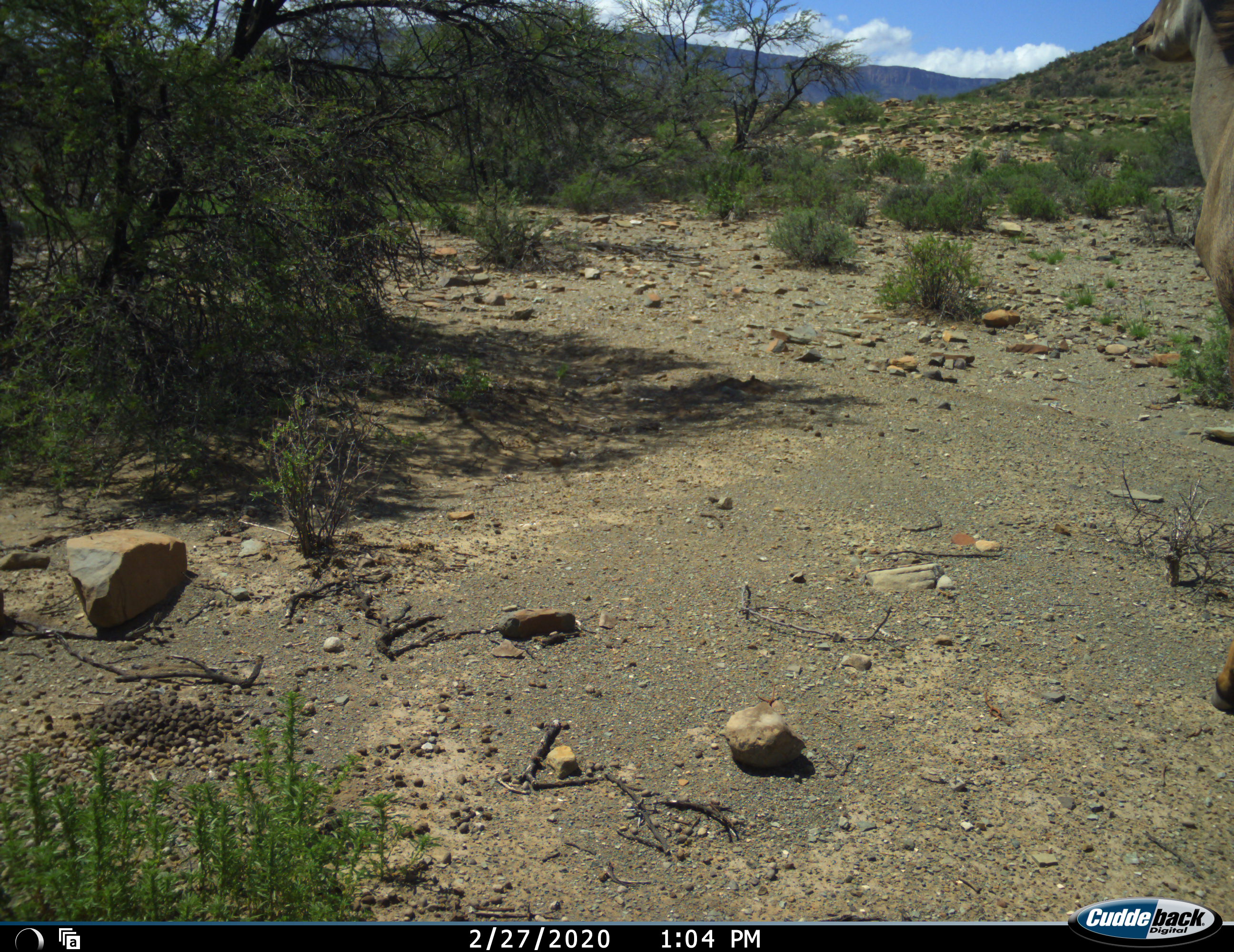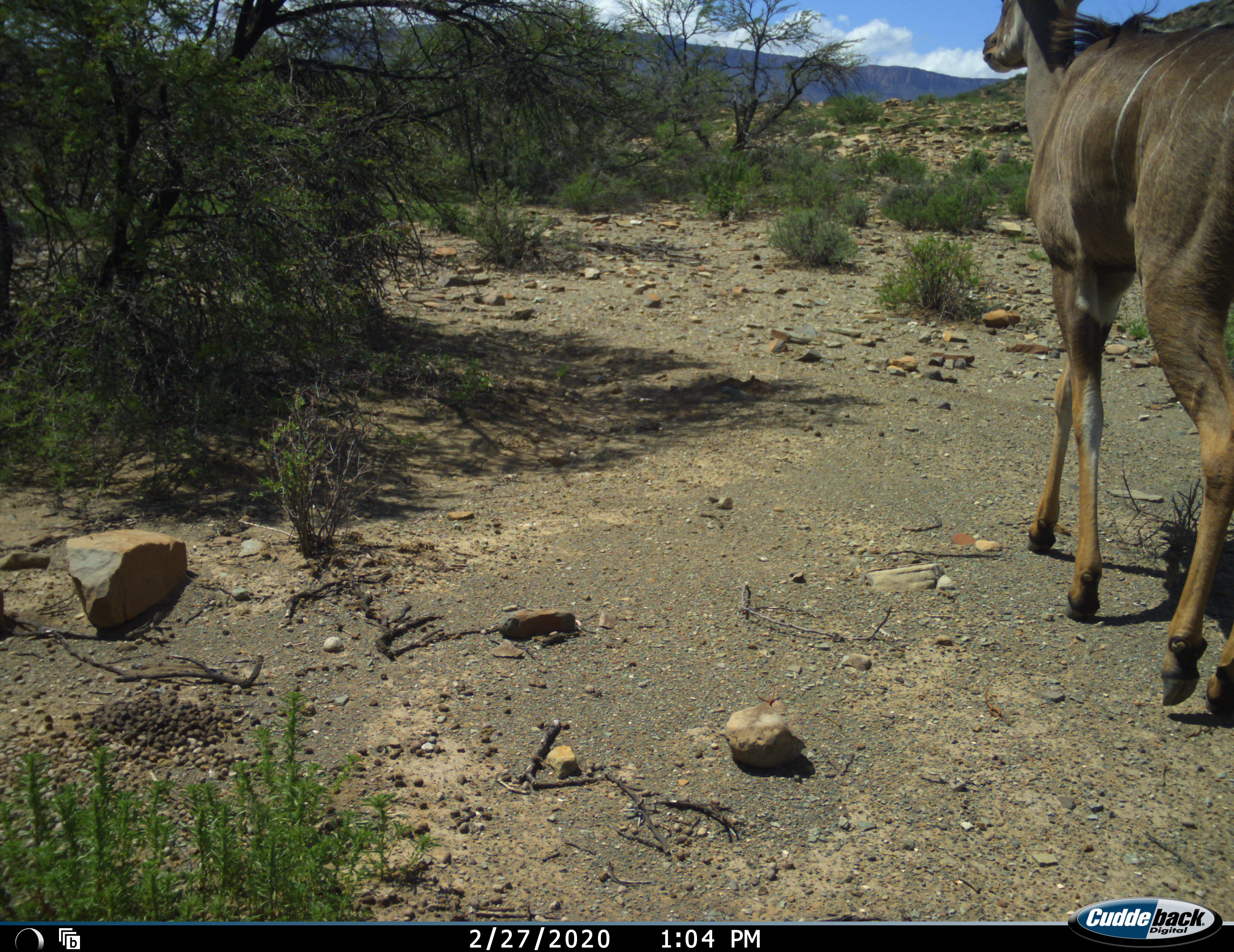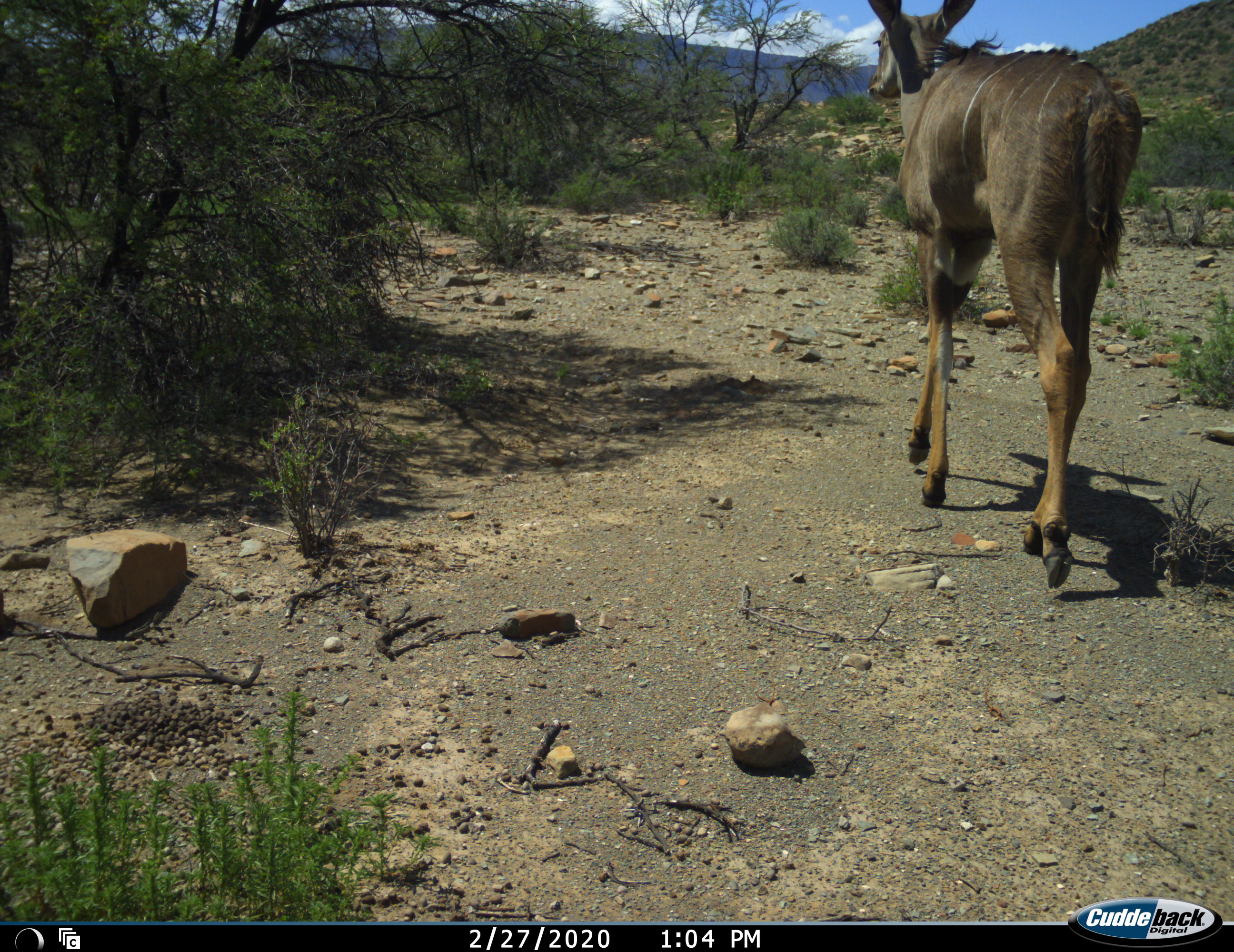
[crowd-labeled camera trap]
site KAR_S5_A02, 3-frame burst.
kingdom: Animalia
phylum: Chordata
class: Mammalia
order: Artiodactyla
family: Bovidae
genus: Tragelaphus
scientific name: Tragelaphus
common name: kudu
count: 1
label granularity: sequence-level